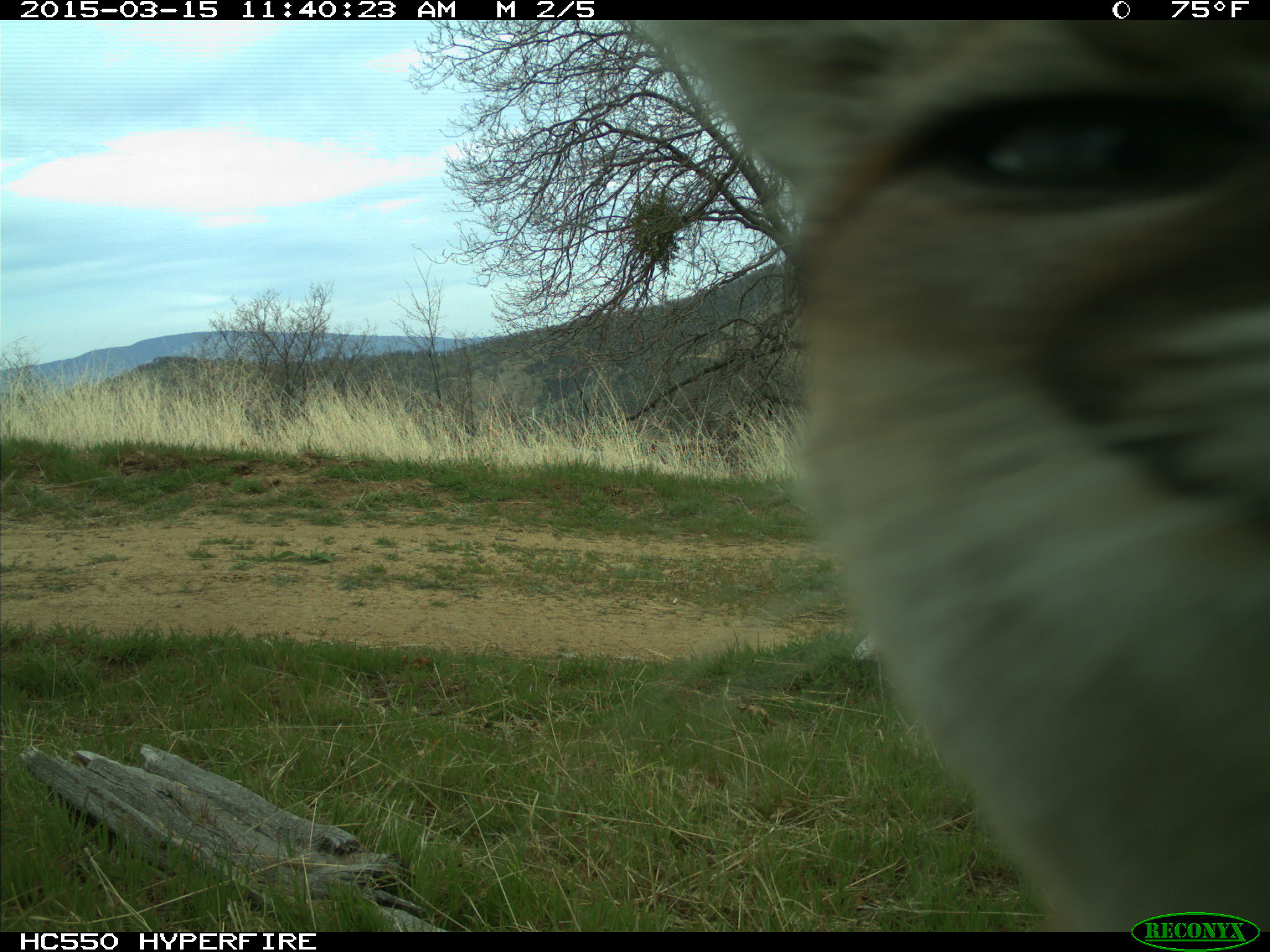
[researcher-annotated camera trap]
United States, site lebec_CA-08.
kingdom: Animalia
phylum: Chordata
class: Mammalia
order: Carnivora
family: Felidae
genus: Puma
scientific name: Puma concolor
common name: mountain lion